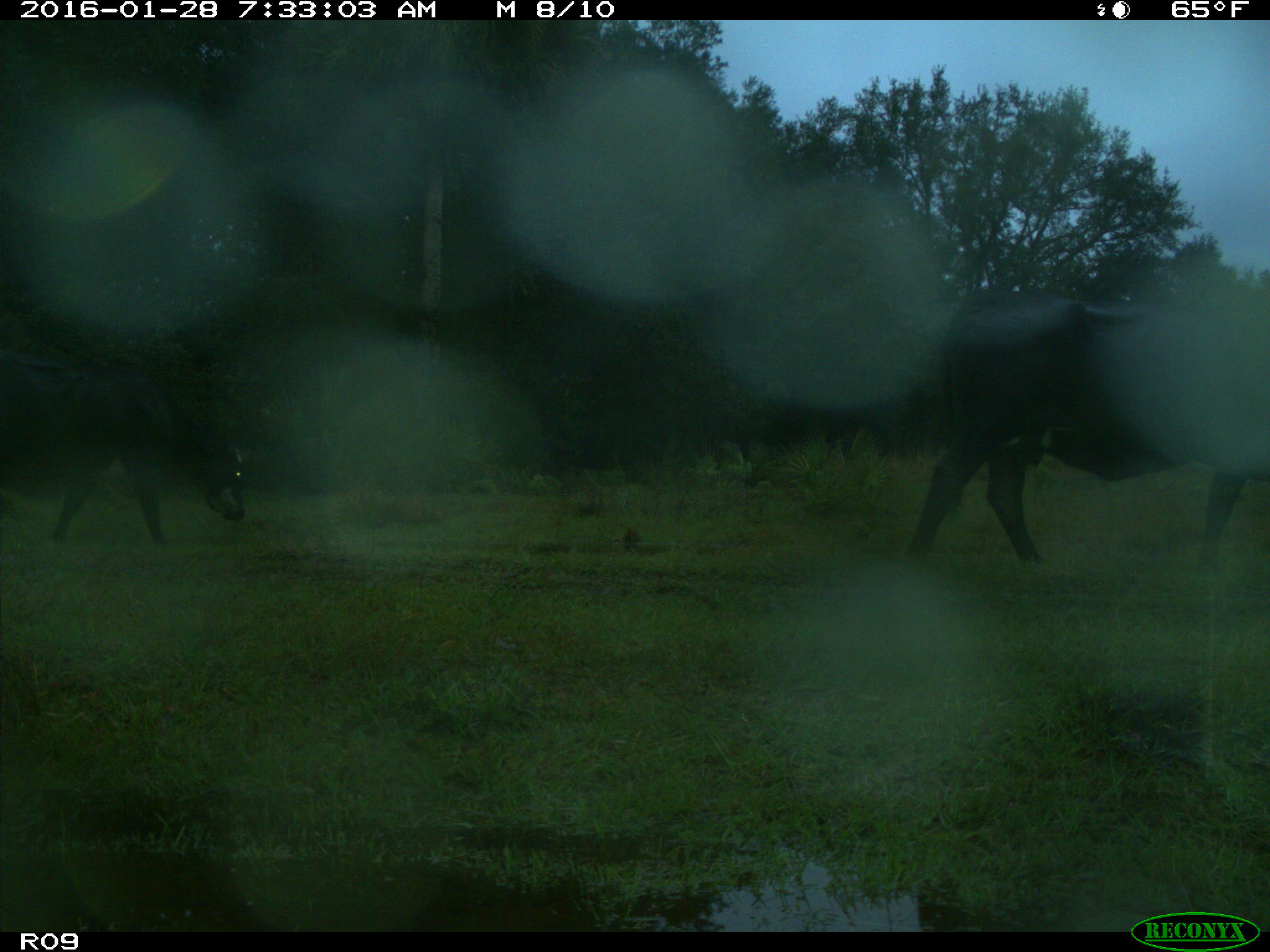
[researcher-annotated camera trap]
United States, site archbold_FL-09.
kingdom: Animalia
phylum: Chordata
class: Mammalia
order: Artiodactyla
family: Bovidae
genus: Bos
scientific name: Bos taurus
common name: domestic cow